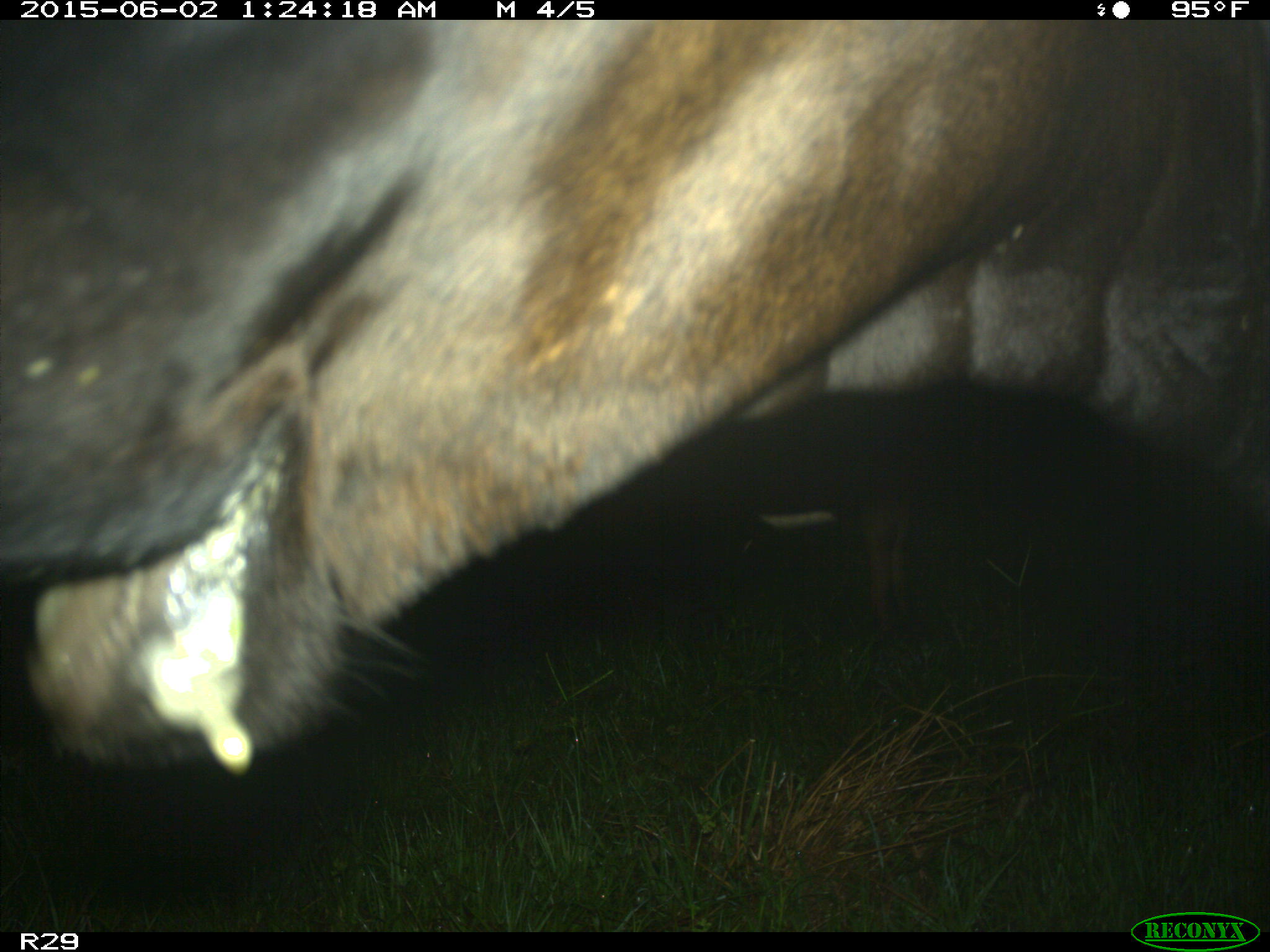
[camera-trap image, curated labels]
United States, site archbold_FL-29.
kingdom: Animalia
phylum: Chordata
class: Mammalia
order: Artiodactyla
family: Bovidae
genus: Bos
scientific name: Bos taurus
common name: domestic cow